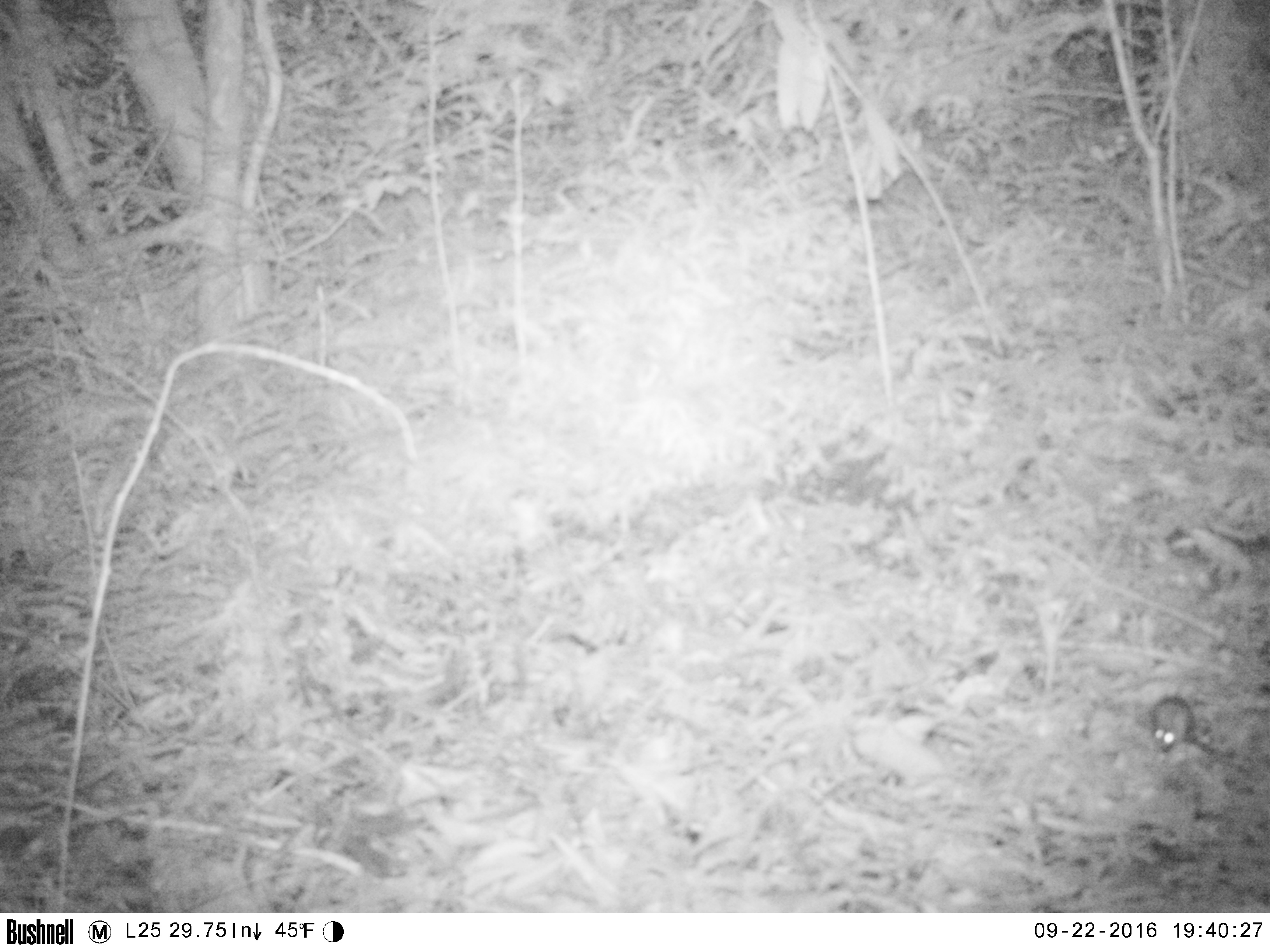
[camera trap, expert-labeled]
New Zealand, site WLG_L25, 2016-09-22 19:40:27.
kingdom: Animalia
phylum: Chordata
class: Mammalia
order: Rodentia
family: Muridae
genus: Mus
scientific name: Mus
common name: mouse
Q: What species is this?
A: Mouse (Mus).